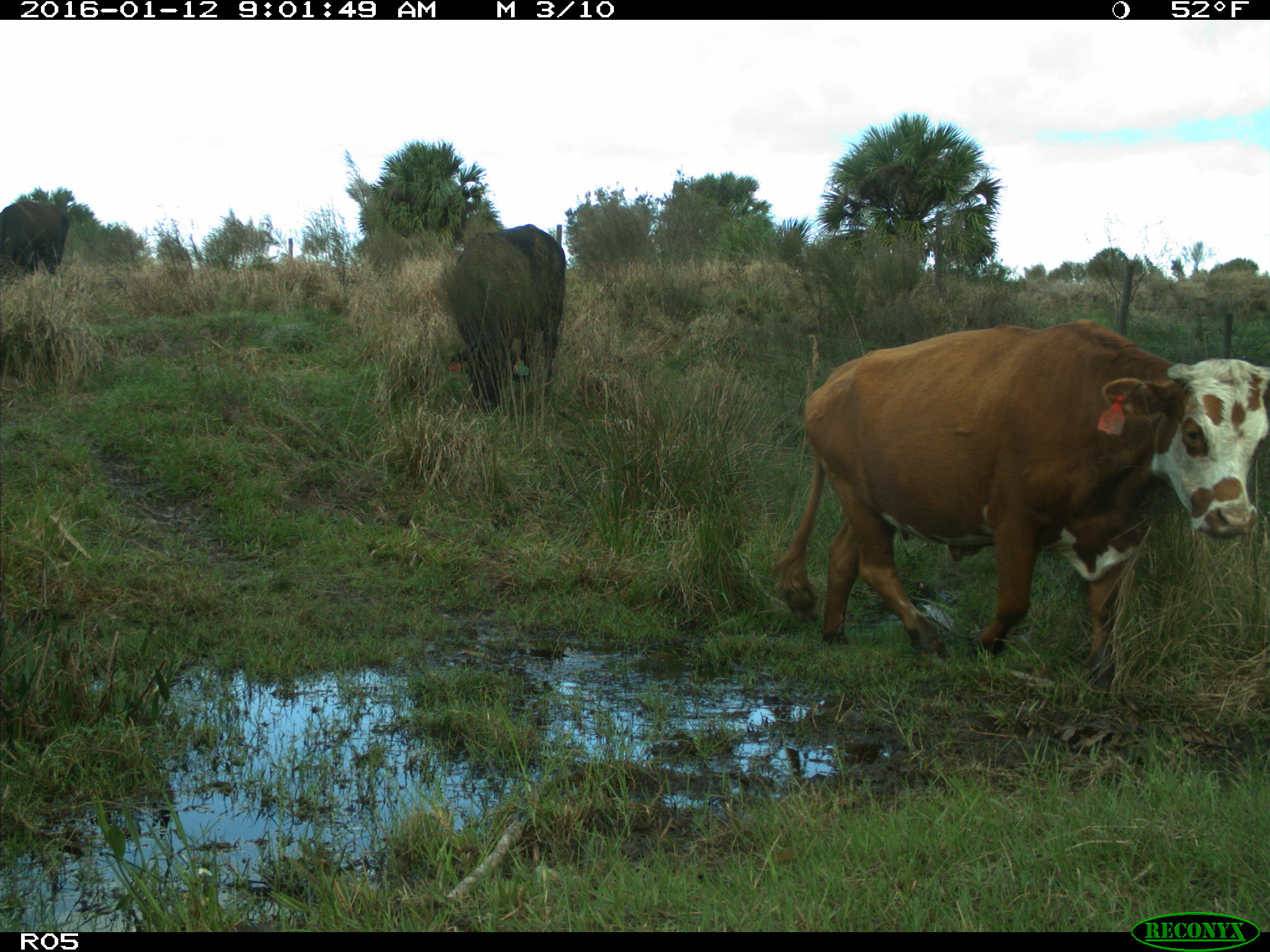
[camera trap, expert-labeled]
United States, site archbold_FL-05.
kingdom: Animalia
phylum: Chordata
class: Mammalia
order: Artiodactyla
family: Bovidae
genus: Bos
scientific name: Bos taurus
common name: domestic cow